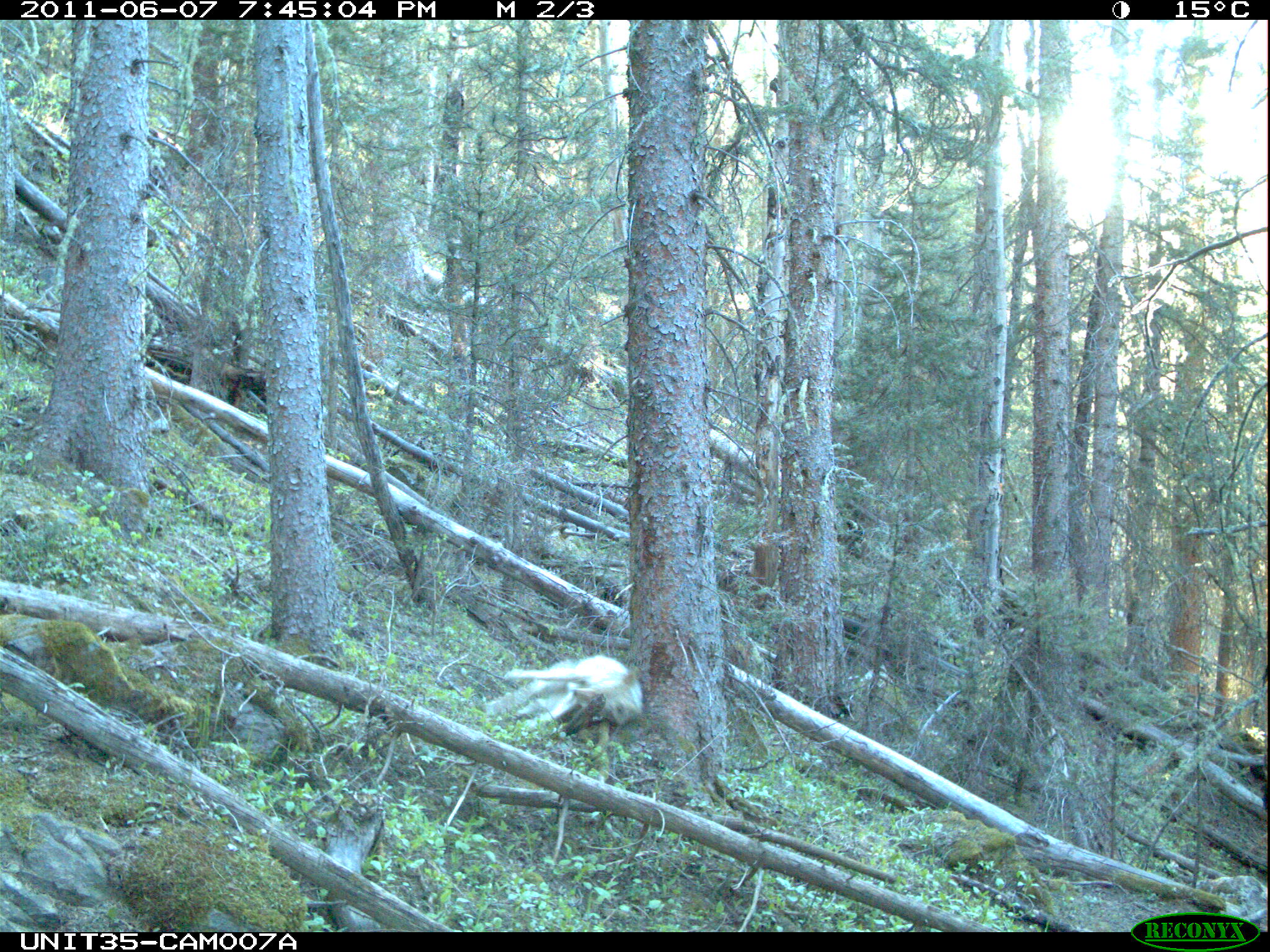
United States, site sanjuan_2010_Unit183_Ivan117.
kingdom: Animalia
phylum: Chordata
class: Mammalia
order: Carnivora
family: Canidae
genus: Canis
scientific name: Canis latrans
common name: coyote